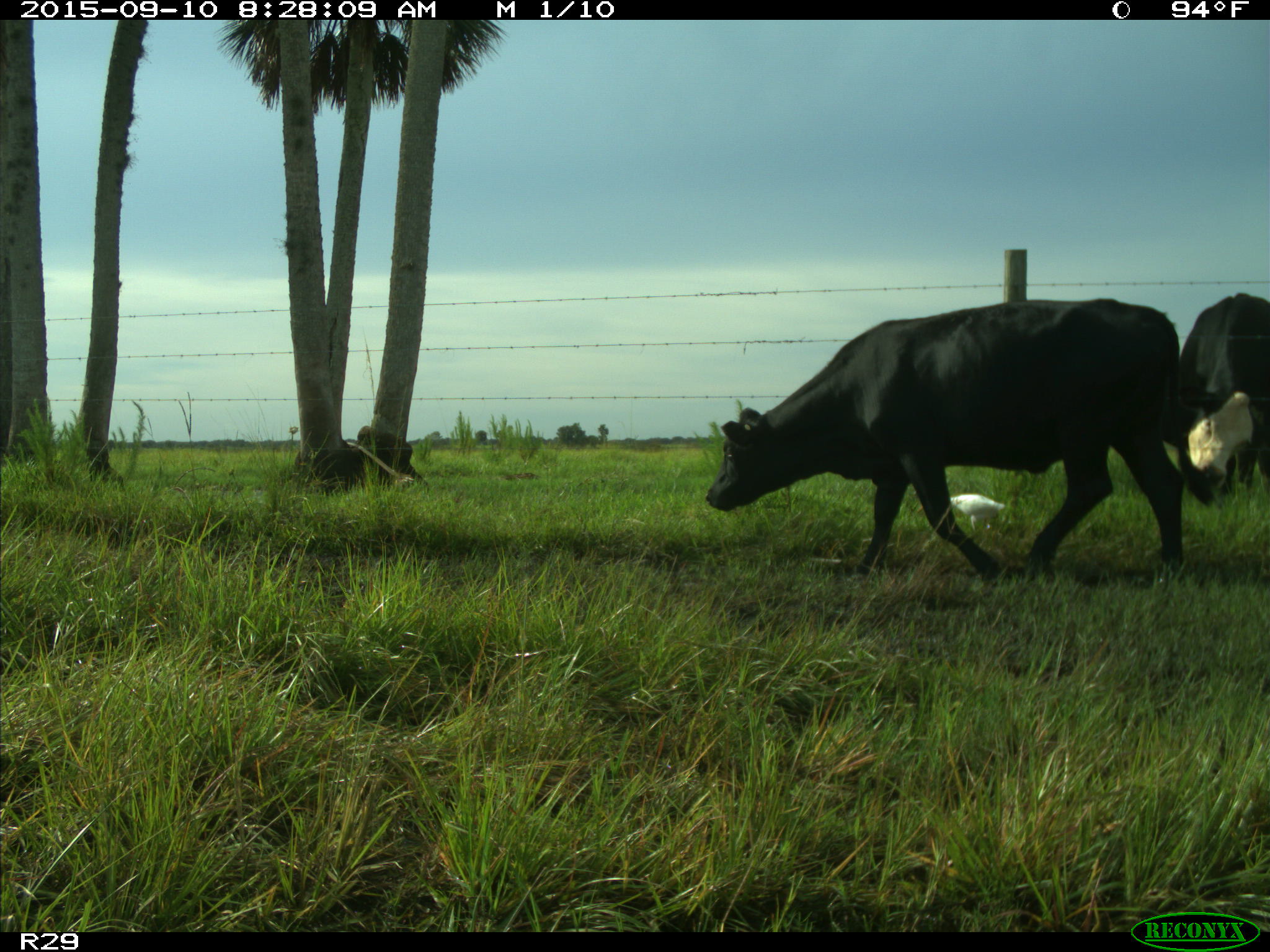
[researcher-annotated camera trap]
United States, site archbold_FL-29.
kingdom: Animalia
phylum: Chordata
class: Mammalia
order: Artiodactyla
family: Bovidae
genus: Bos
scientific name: Bos taurus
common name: domestic cow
Bos taurus (domestic cow).